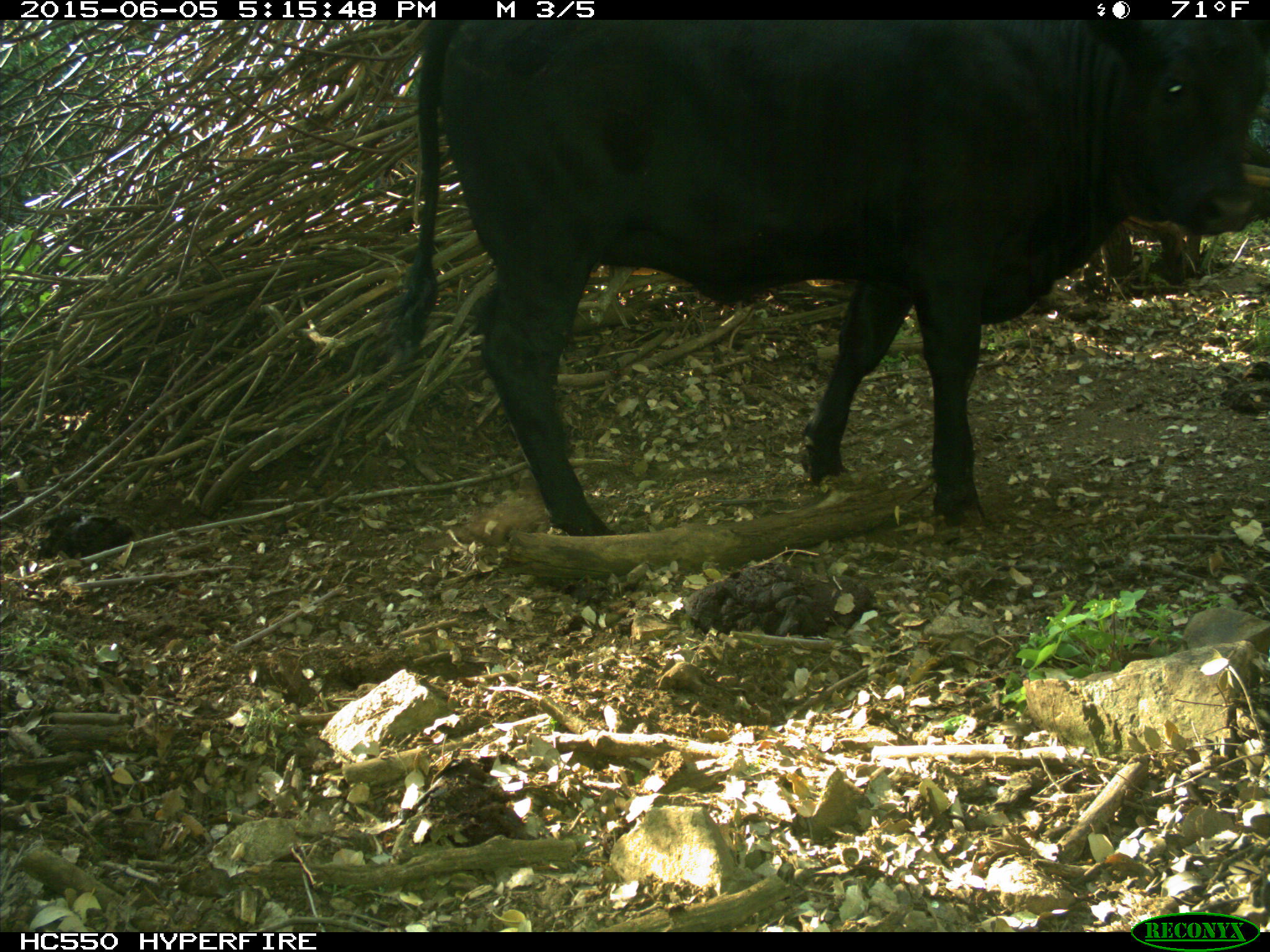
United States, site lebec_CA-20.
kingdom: Animalia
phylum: Chordata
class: Mammalia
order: Artiodactyla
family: Bovidae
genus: Bos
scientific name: Bos taurus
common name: domestic cow